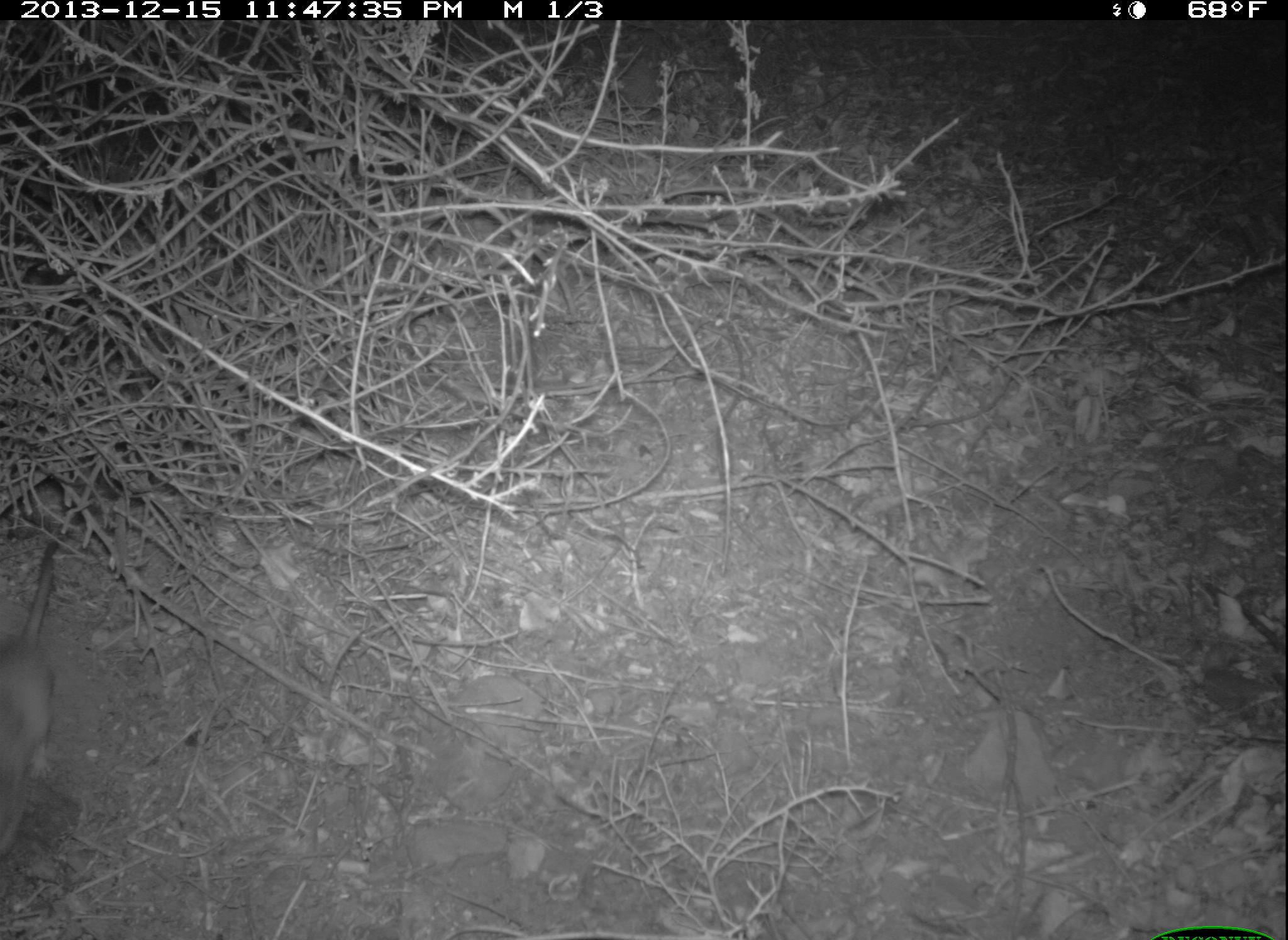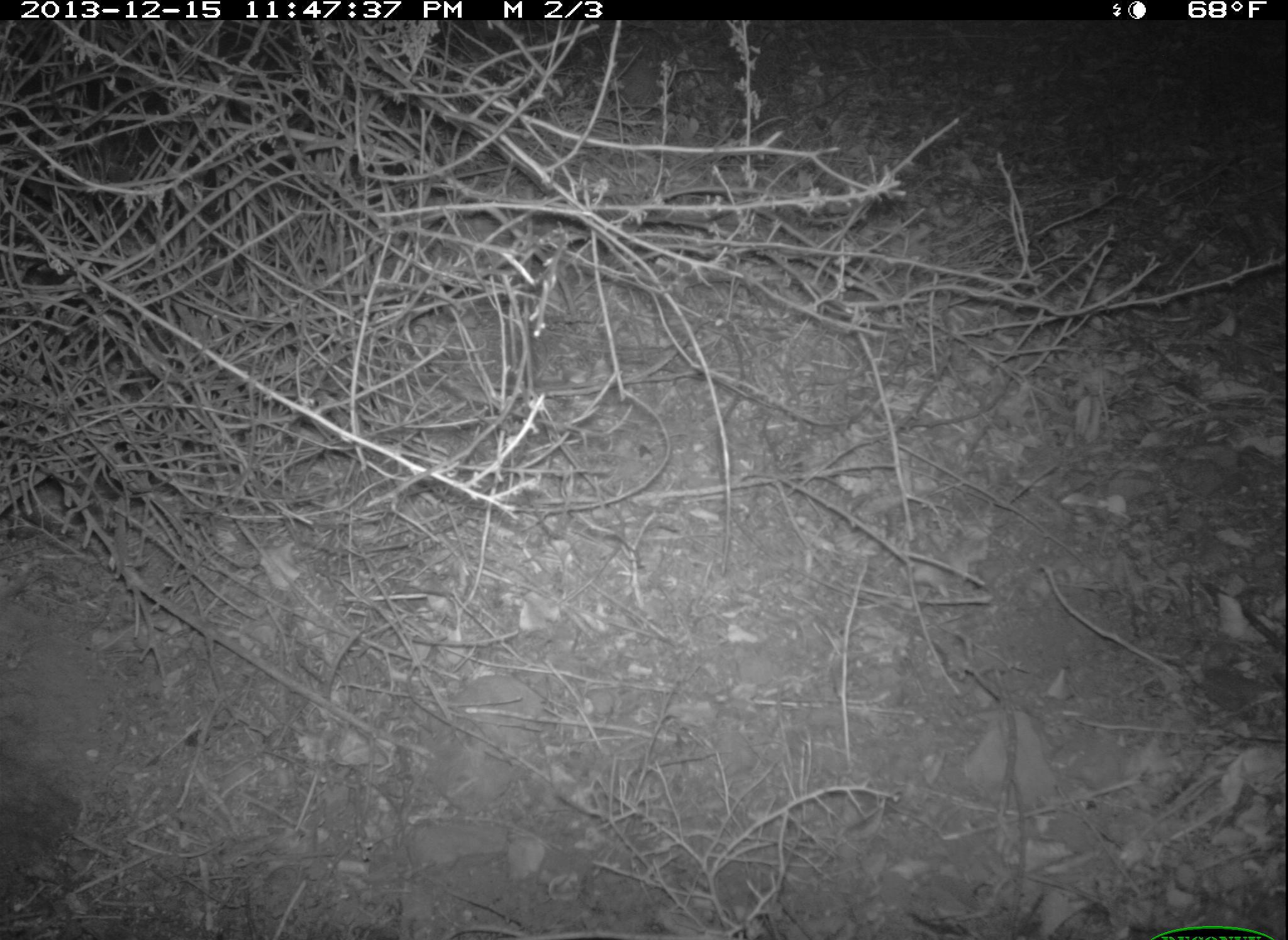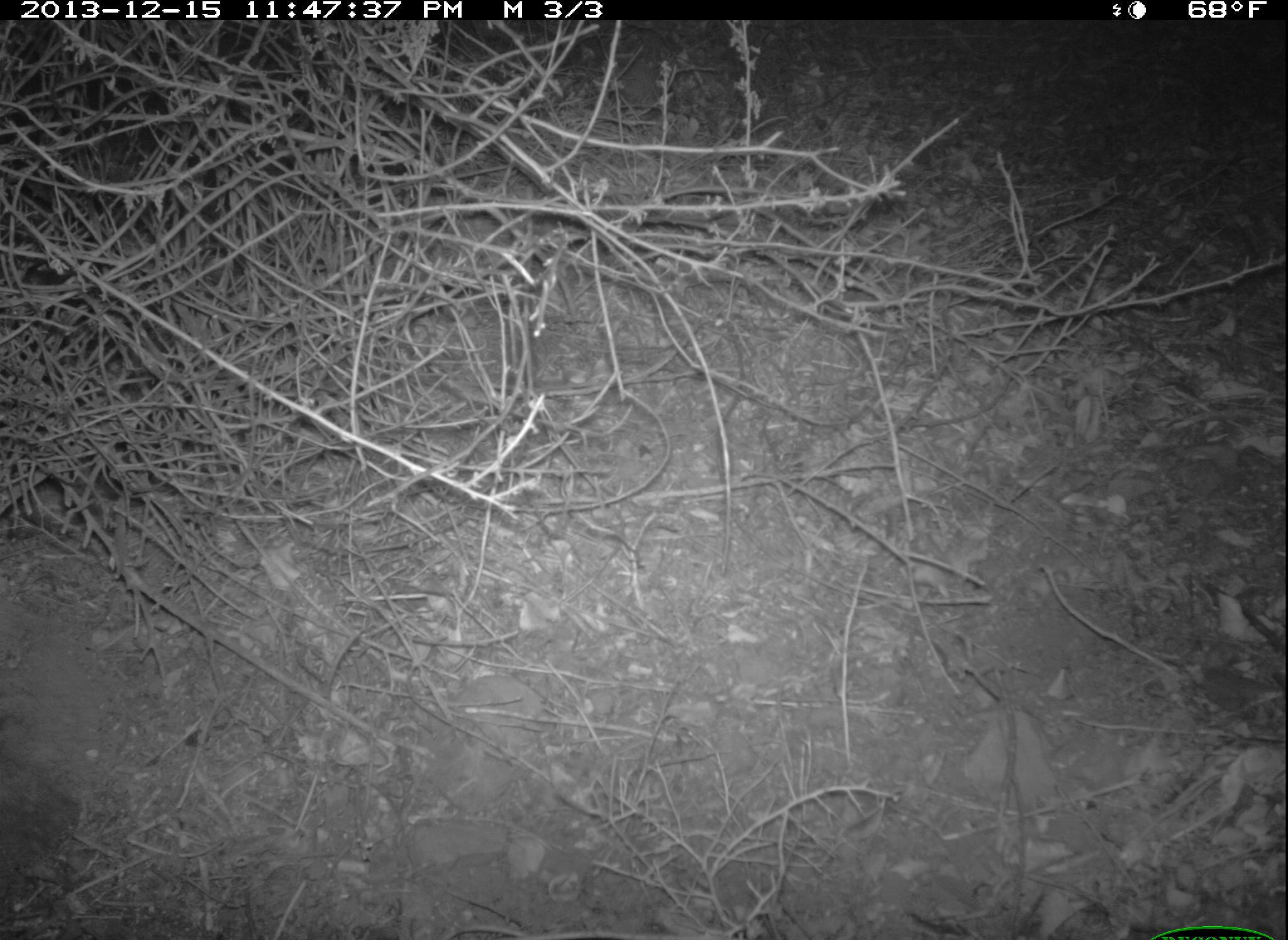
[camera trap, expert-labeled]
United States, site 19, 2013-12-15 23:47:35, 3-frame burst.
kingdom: Animalia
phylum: Chordata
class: Mammalia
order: Rodentia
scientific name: Rodentia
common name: rodent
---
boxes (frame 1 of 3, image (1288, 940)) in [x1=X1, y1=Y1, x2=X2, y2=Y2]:
rodent: [x1=0, y1=545, x2=59, y2=861]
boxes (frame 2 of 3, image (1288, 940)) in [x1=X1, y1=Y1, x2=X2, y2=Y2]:
rodent: [x1=0, y1=580, x2=37, y2=606]